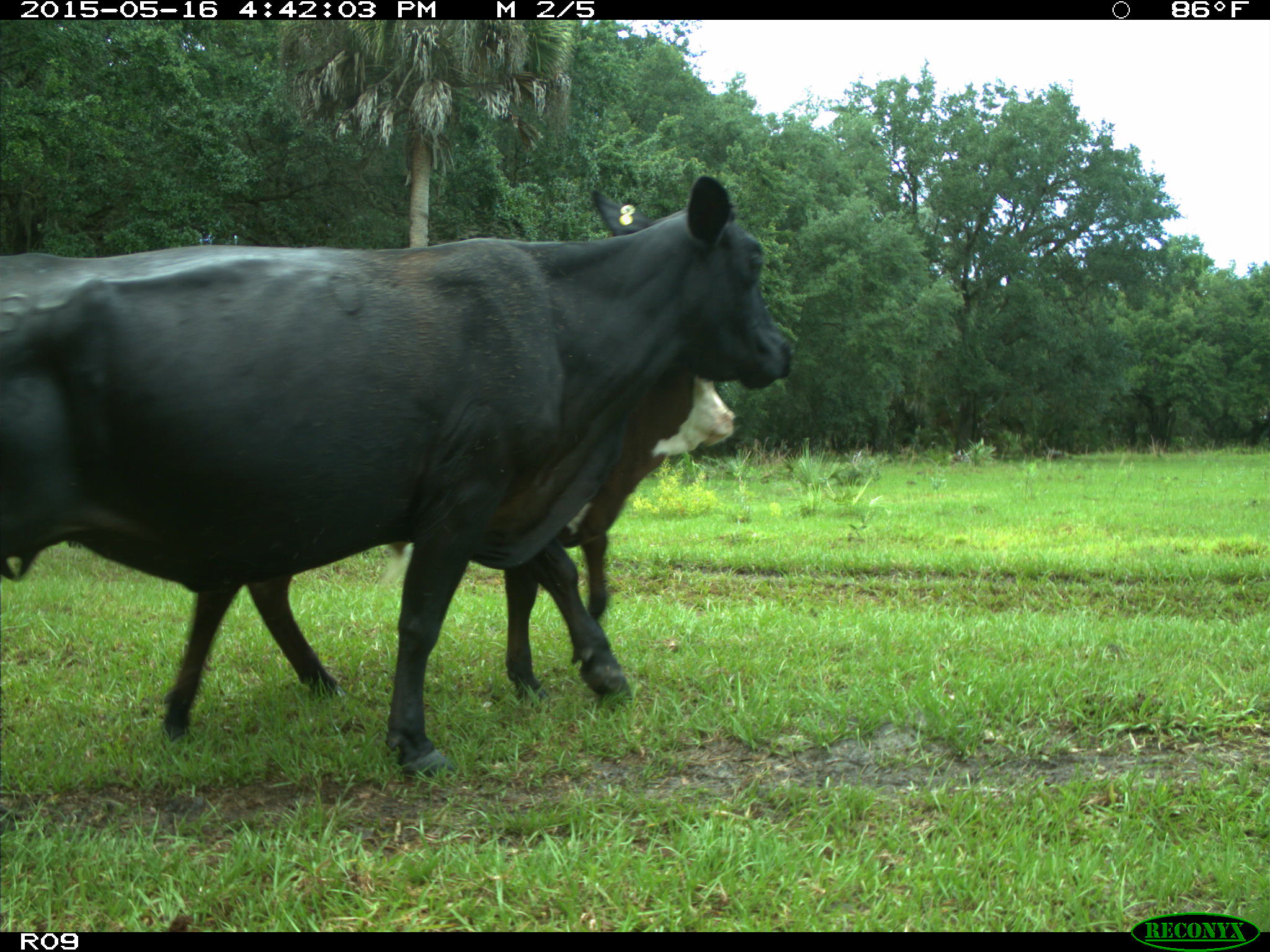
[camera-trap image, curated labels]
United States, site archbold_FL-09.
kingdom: Animalia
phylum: Chordata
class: Mammalia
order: Artiodactyla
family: Bovidae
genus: Bos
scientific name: Bos taurus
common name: domestic cow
Bos taurus (domestic cow).